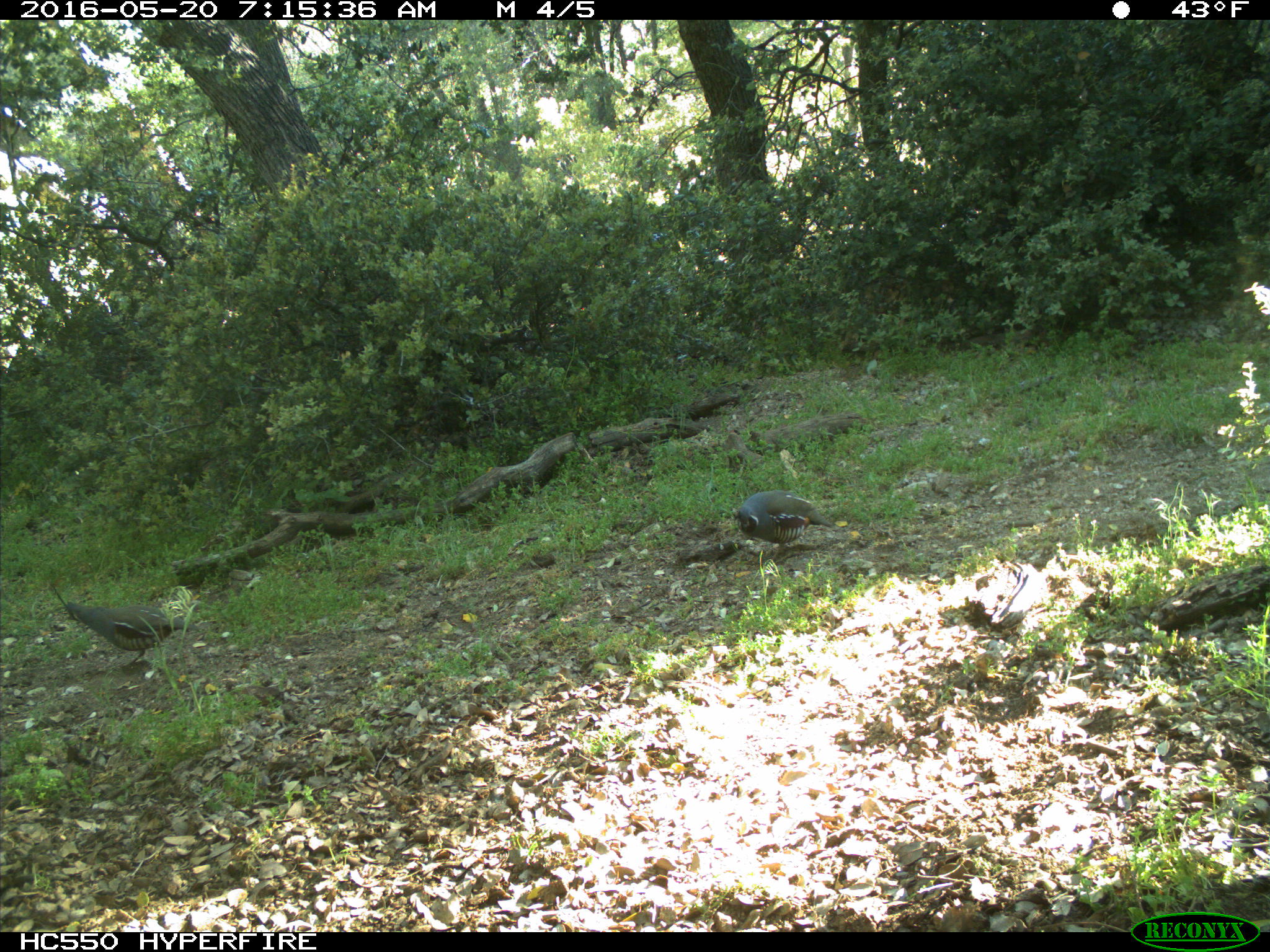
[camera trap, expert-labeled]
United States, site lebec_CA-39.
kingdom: Animalia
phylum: Chordata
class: Aves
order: Galliformes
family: Odontophoridae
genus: Callipepla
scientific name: Callipepla californica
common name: california quail